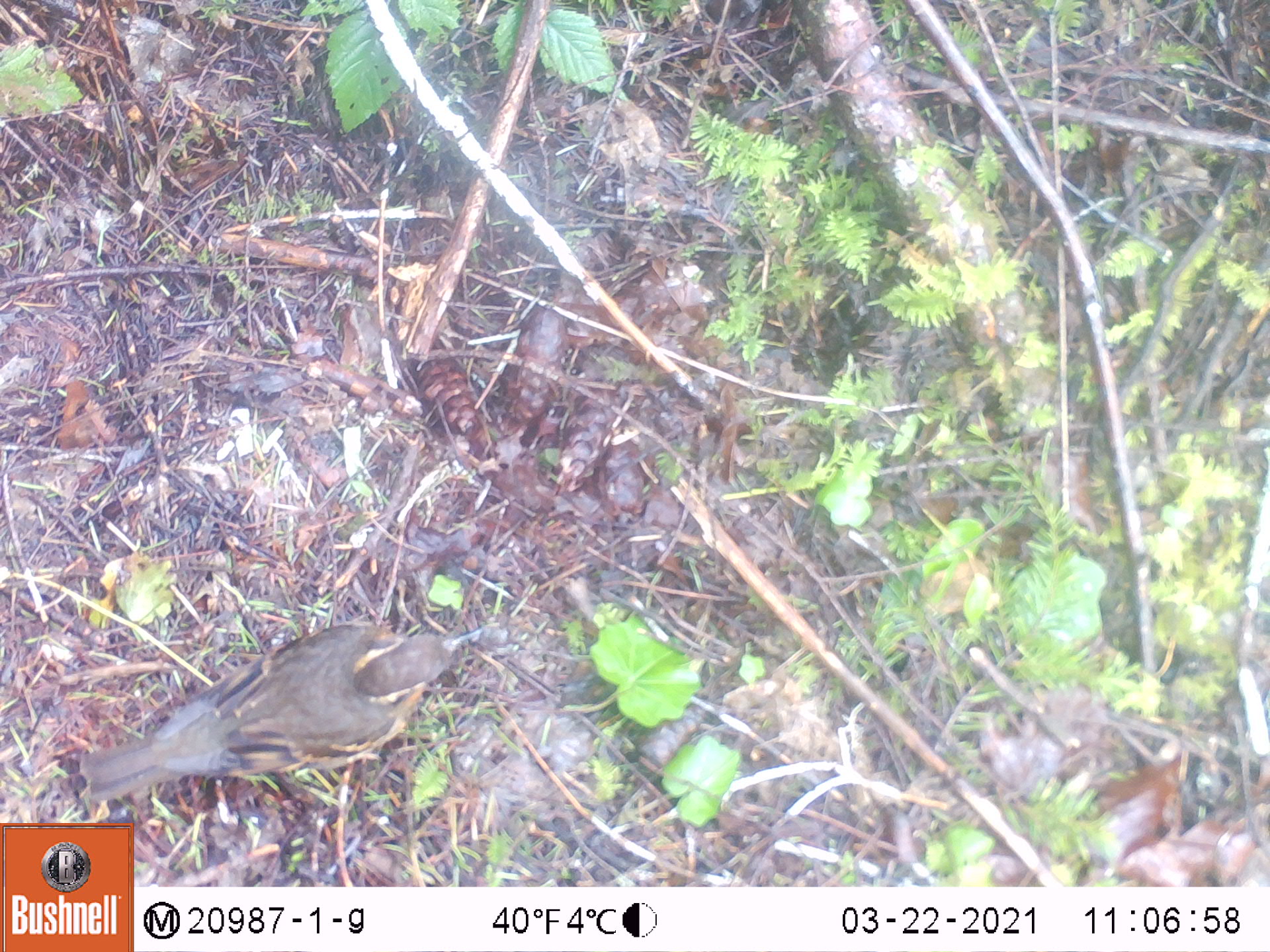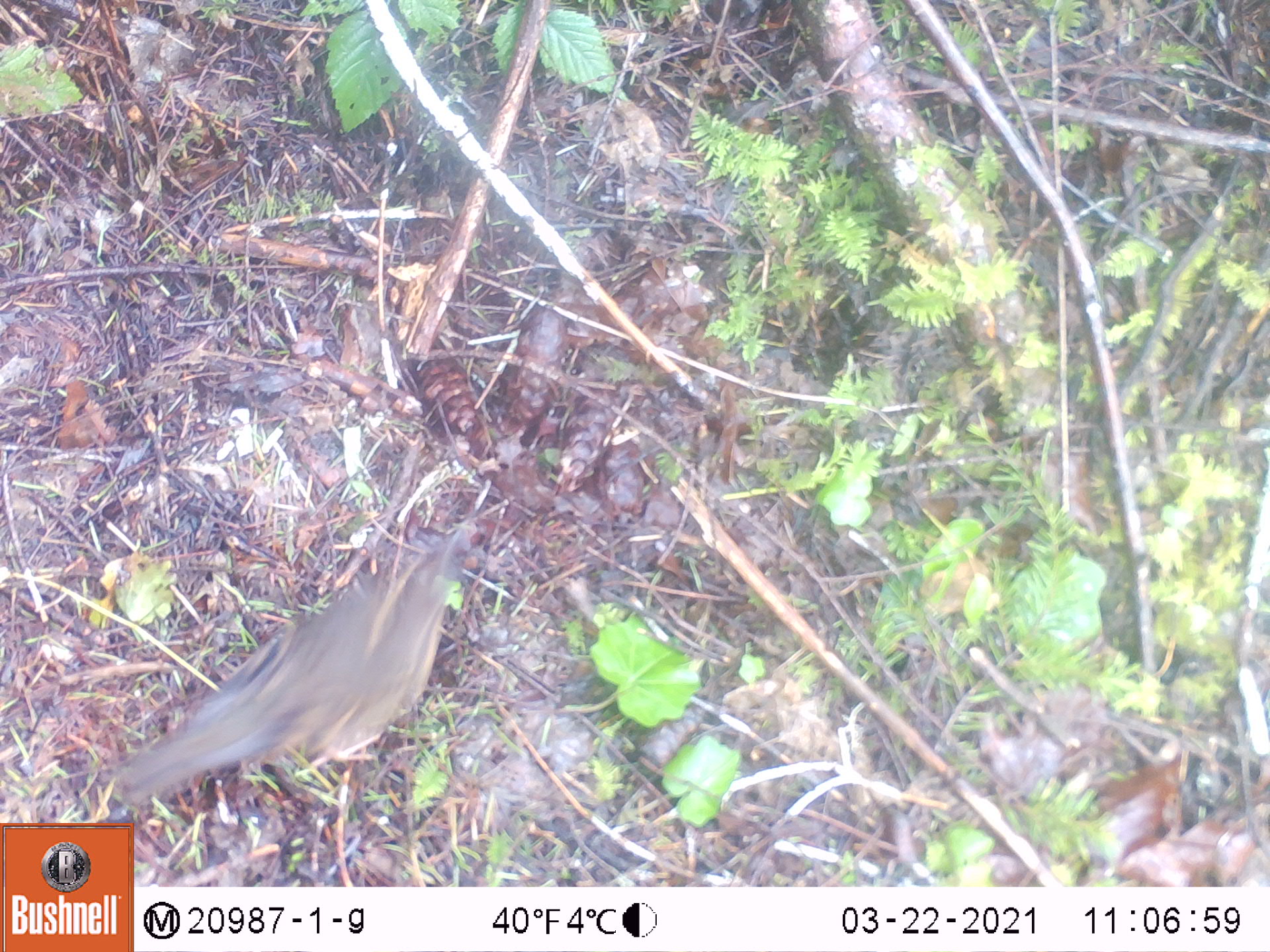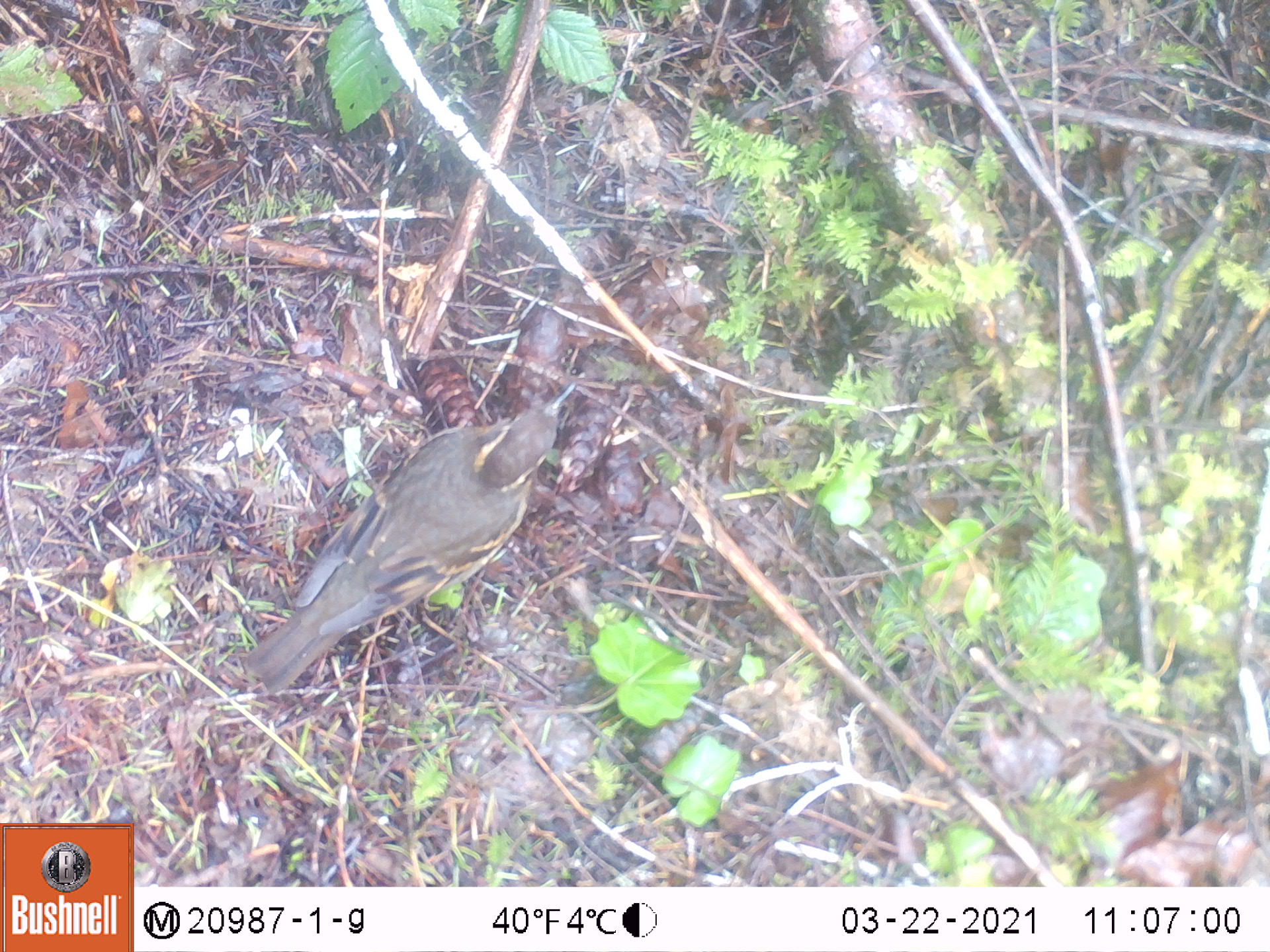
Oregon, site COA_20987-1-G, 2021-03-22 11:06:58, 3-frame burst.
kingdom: Animalia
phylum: Chordata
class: Aves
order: Passeriformes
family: Turdidae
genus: Ixoreus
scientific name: Ixoreus naevius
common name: varied thrush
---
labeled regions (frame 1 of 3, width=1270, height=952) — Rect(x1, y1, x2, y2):
varied thrush: Rect(80, 614, 488, 805)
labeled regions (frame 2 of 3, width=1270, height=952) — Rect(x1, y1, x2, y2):
varied thrush: Rect(113, 524, 480, 806)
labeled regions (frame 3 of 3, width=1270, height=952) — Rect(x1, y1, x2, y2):
varied thrush: Rect(237, 376, 581, 695)